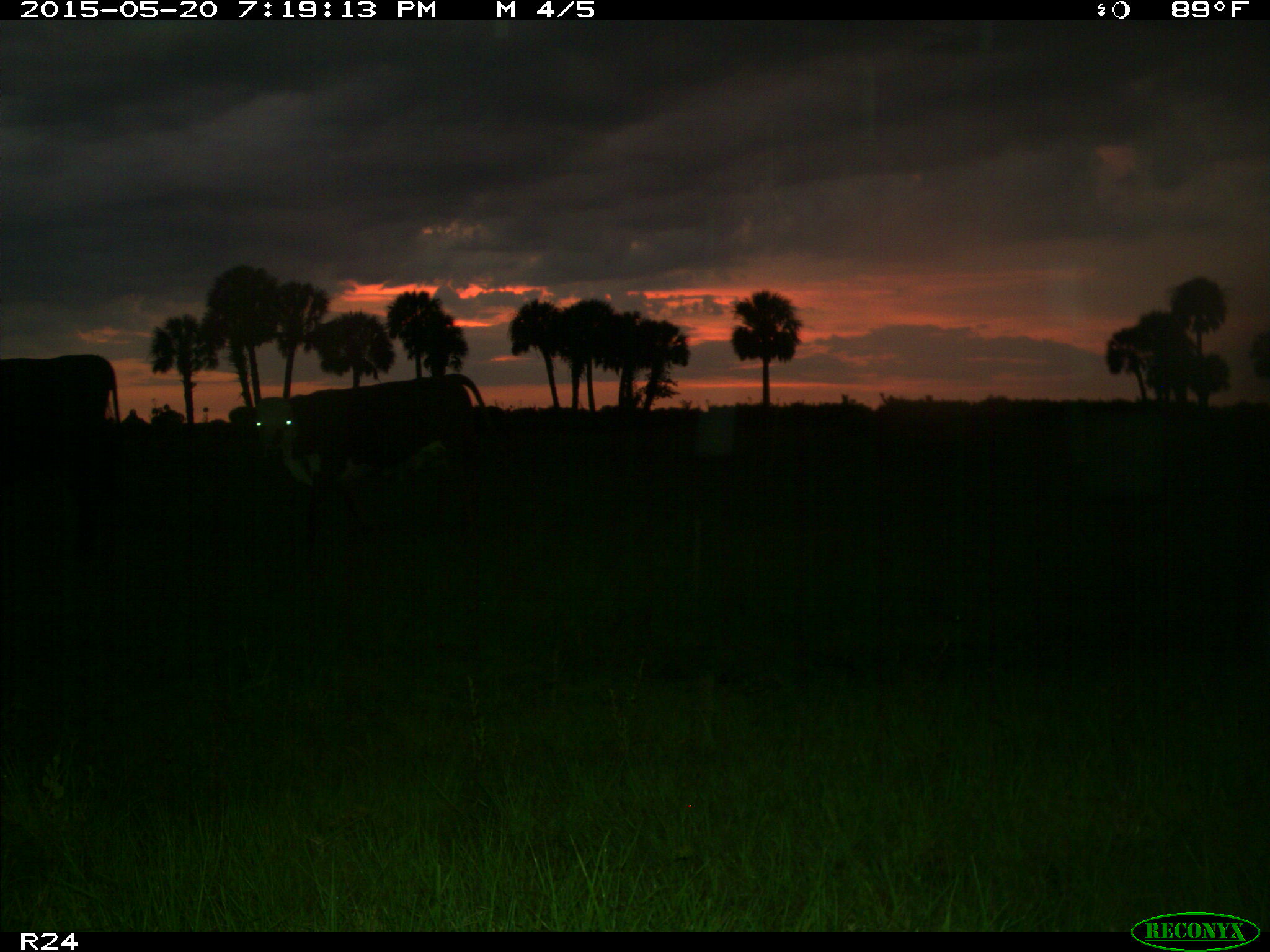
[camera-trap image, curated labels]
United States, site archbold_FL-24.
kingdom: Animalia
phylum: Chordata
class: Mammalia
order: Artiodactyla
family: Bovidae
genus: Bos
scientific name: Bos taurus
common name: domestic cow